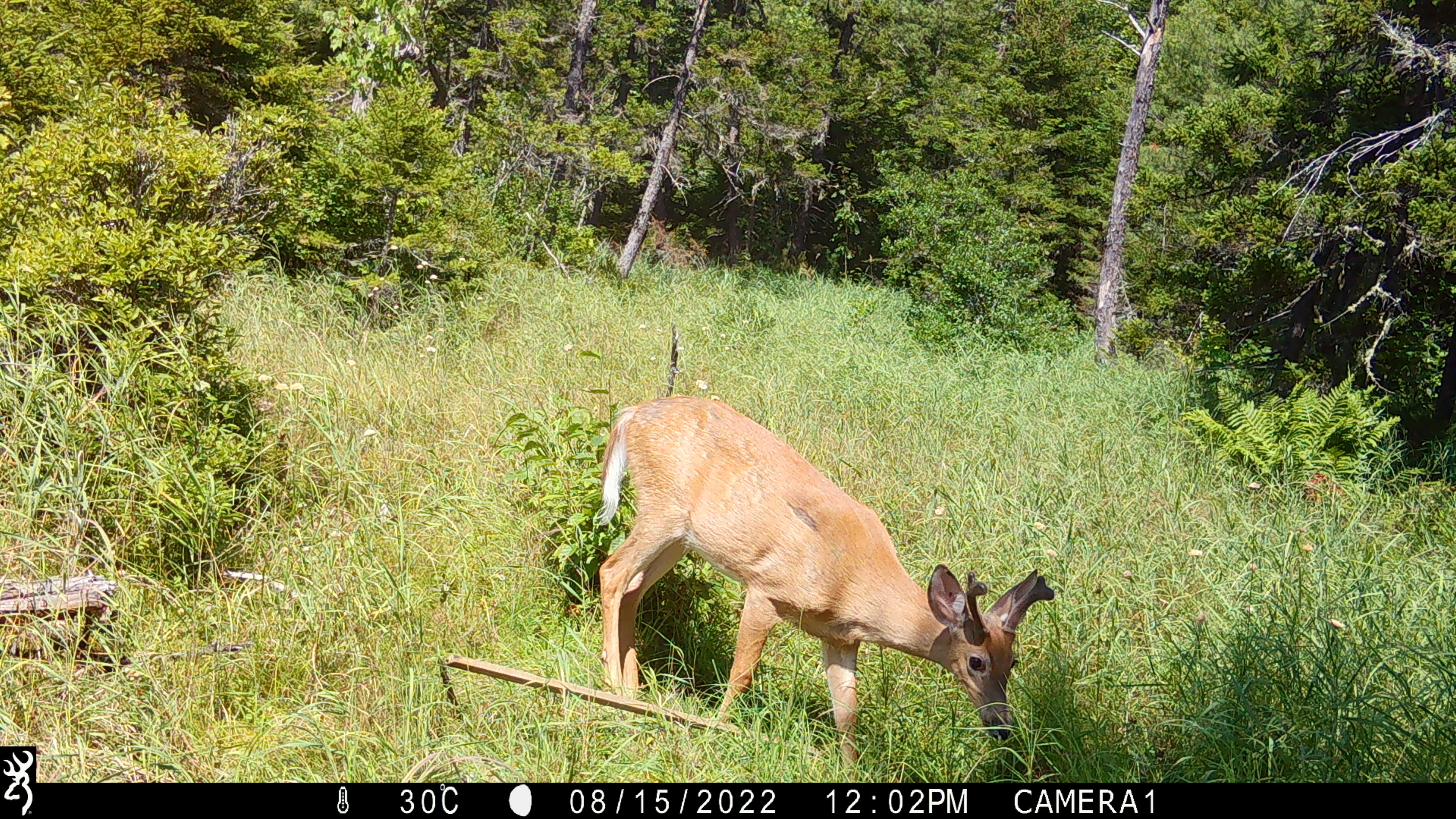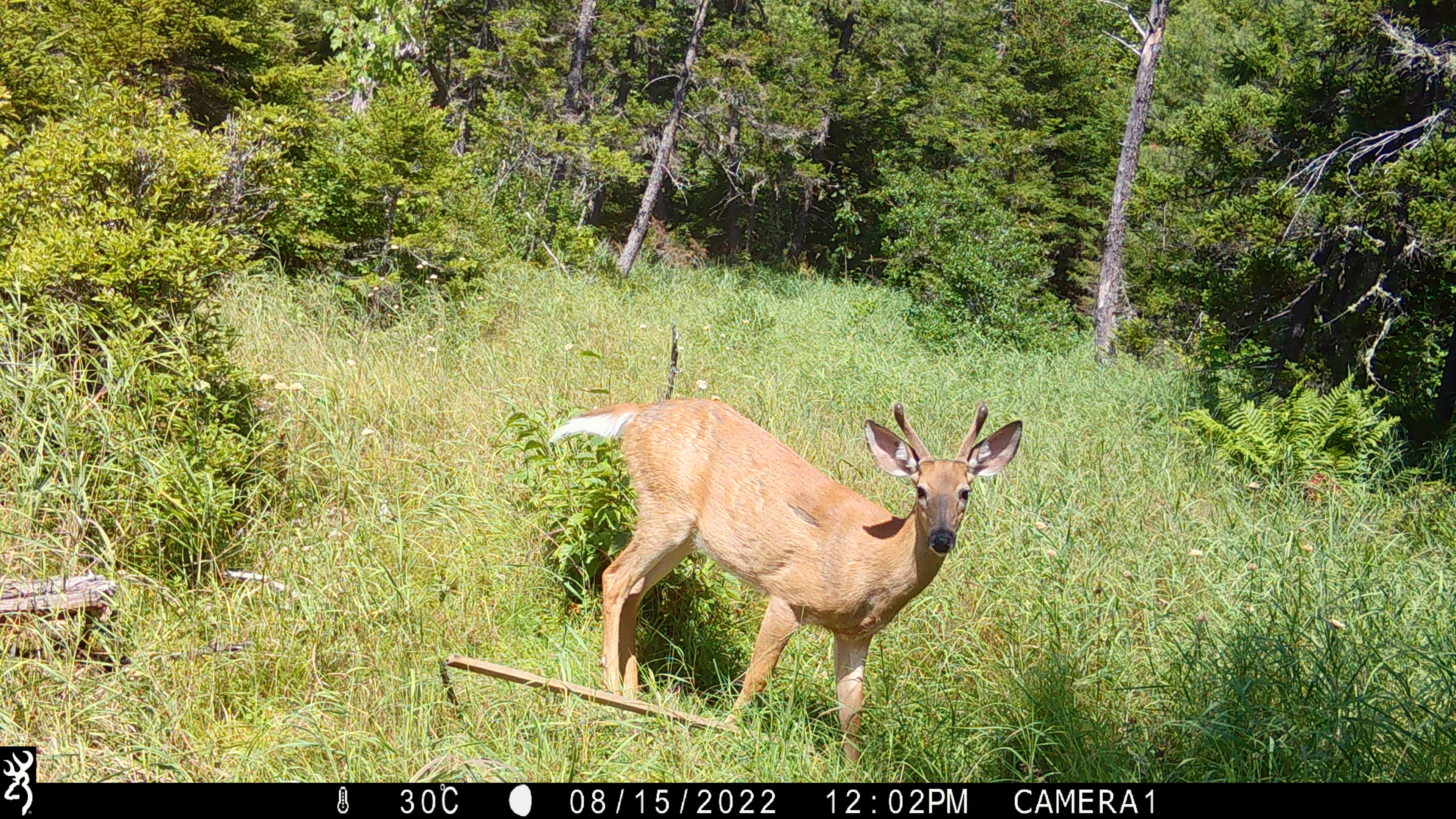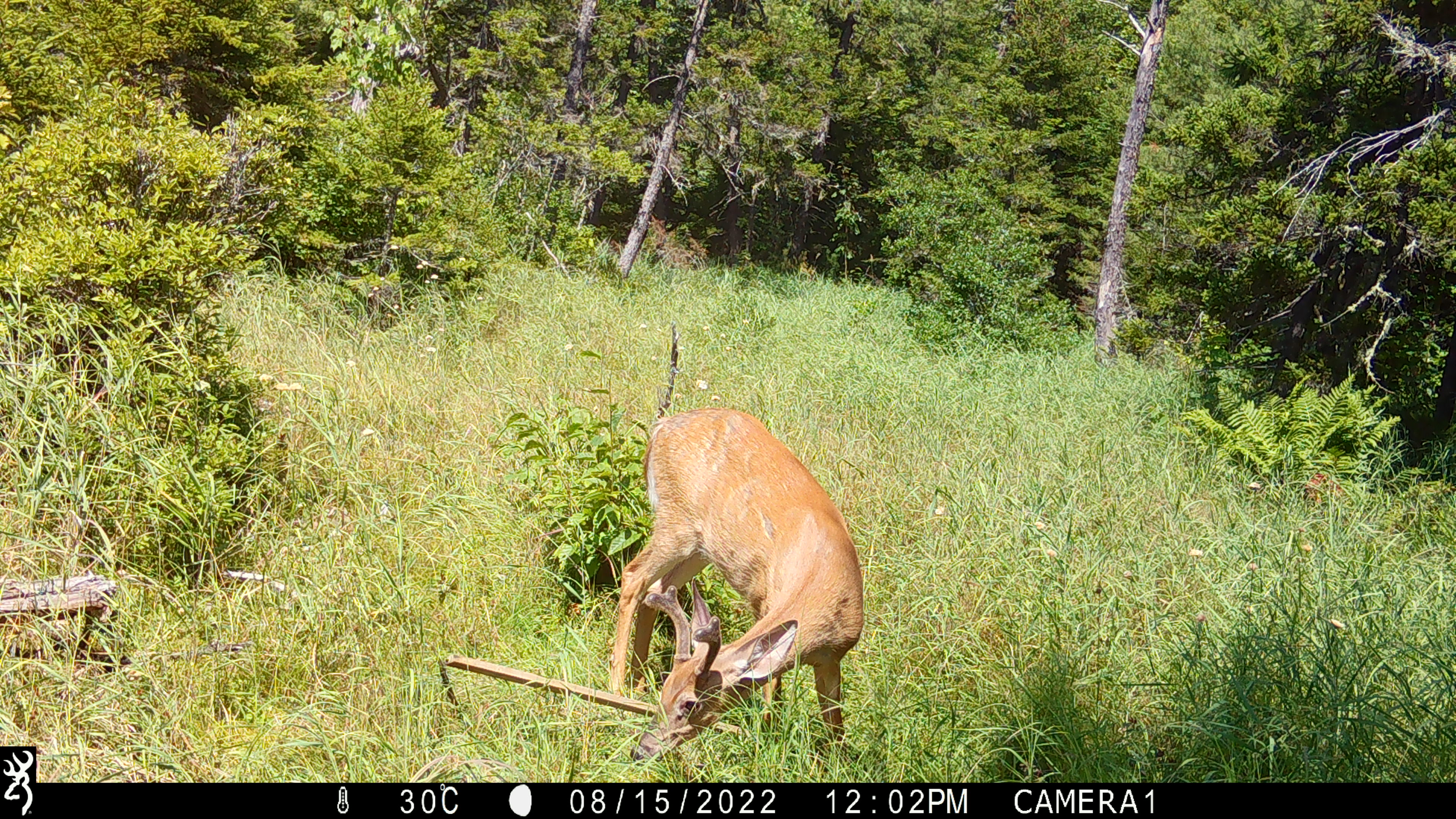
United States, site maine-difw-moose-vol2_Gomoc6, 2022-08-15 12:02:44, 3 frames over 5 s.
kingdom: Animalia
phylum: Chordata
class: Mammalia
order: Artiodactyla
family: Cervidae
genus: Odocoileus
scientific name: Odocoileus virginianus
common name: white-tailed deer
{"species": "white-tailed deer (Odocoileus virginianus)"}